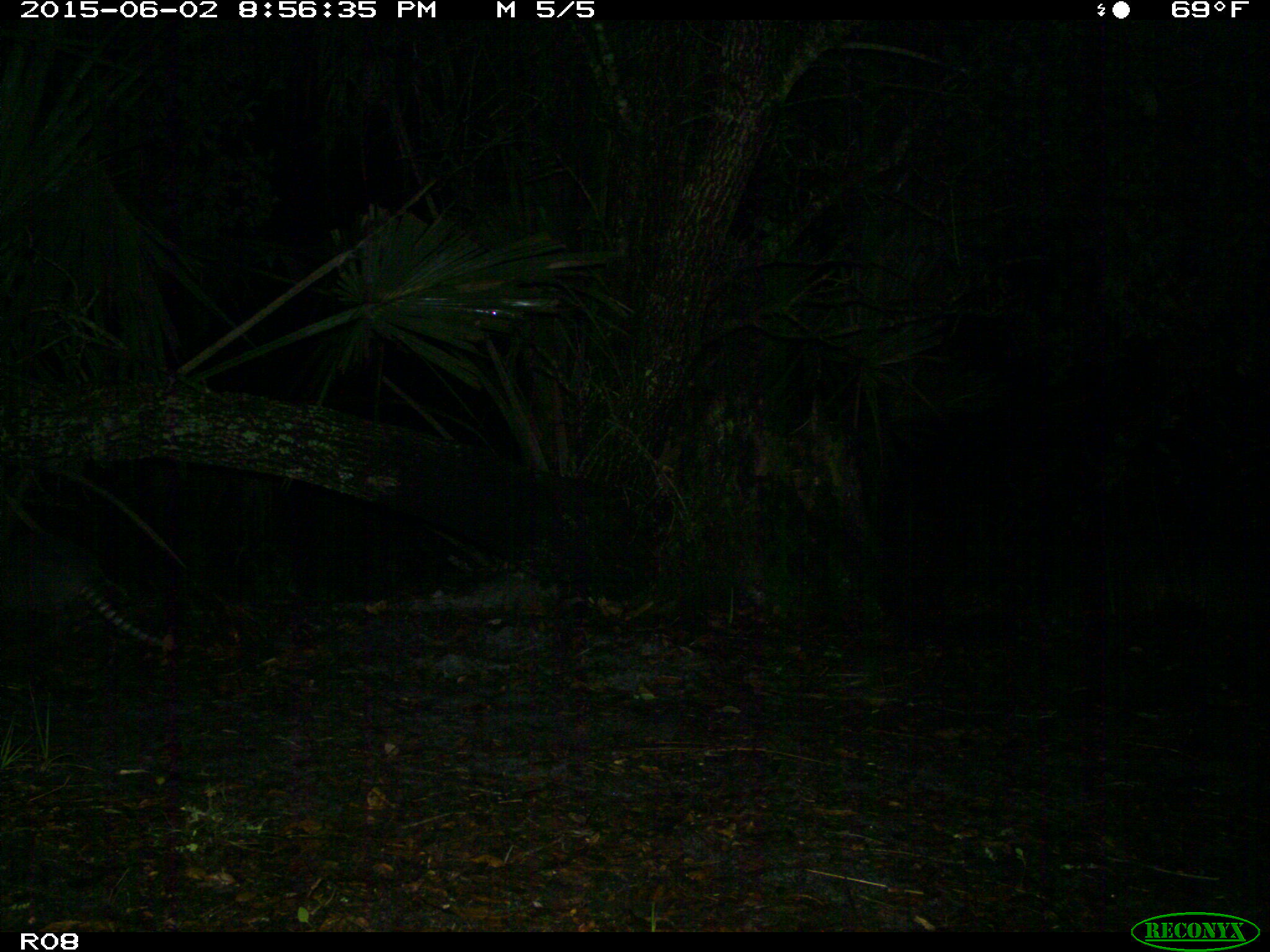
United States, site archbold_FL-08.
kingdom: Animalia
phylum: Chordata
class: Mammalia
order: Cingulata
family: Dasypodidae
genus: Dasypus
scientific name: Dasypus novemcinctus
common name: nine-banded armadillo